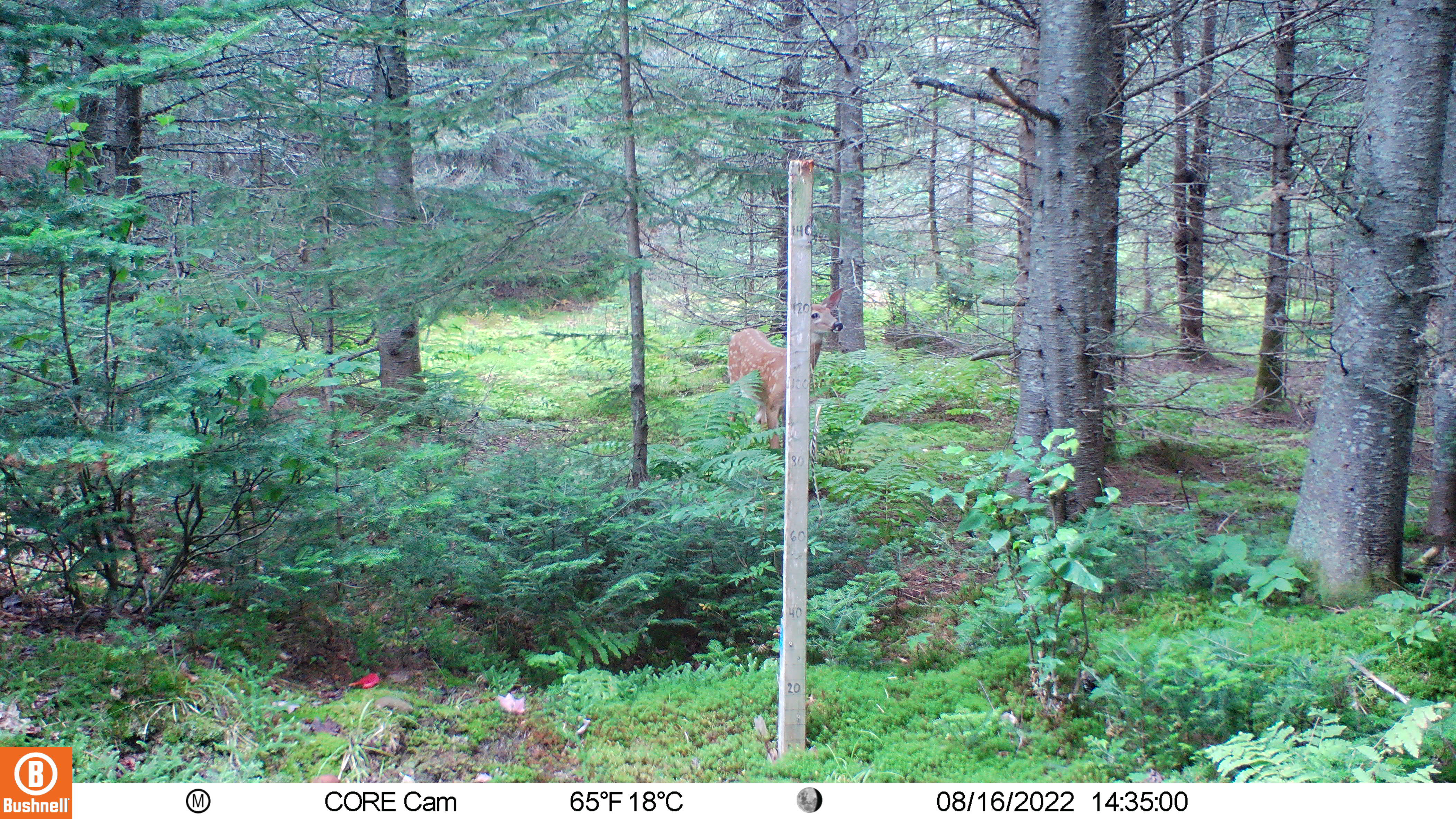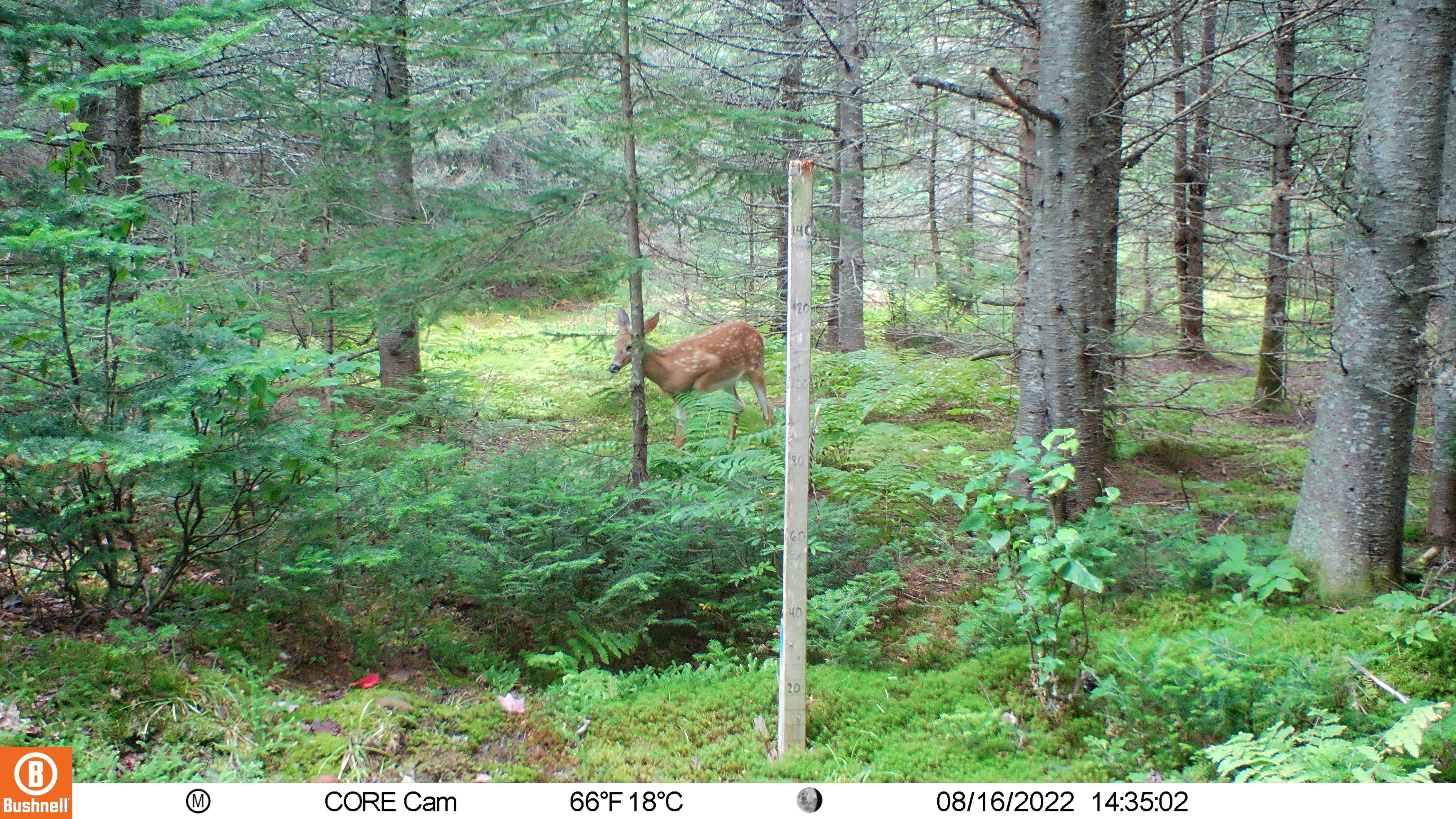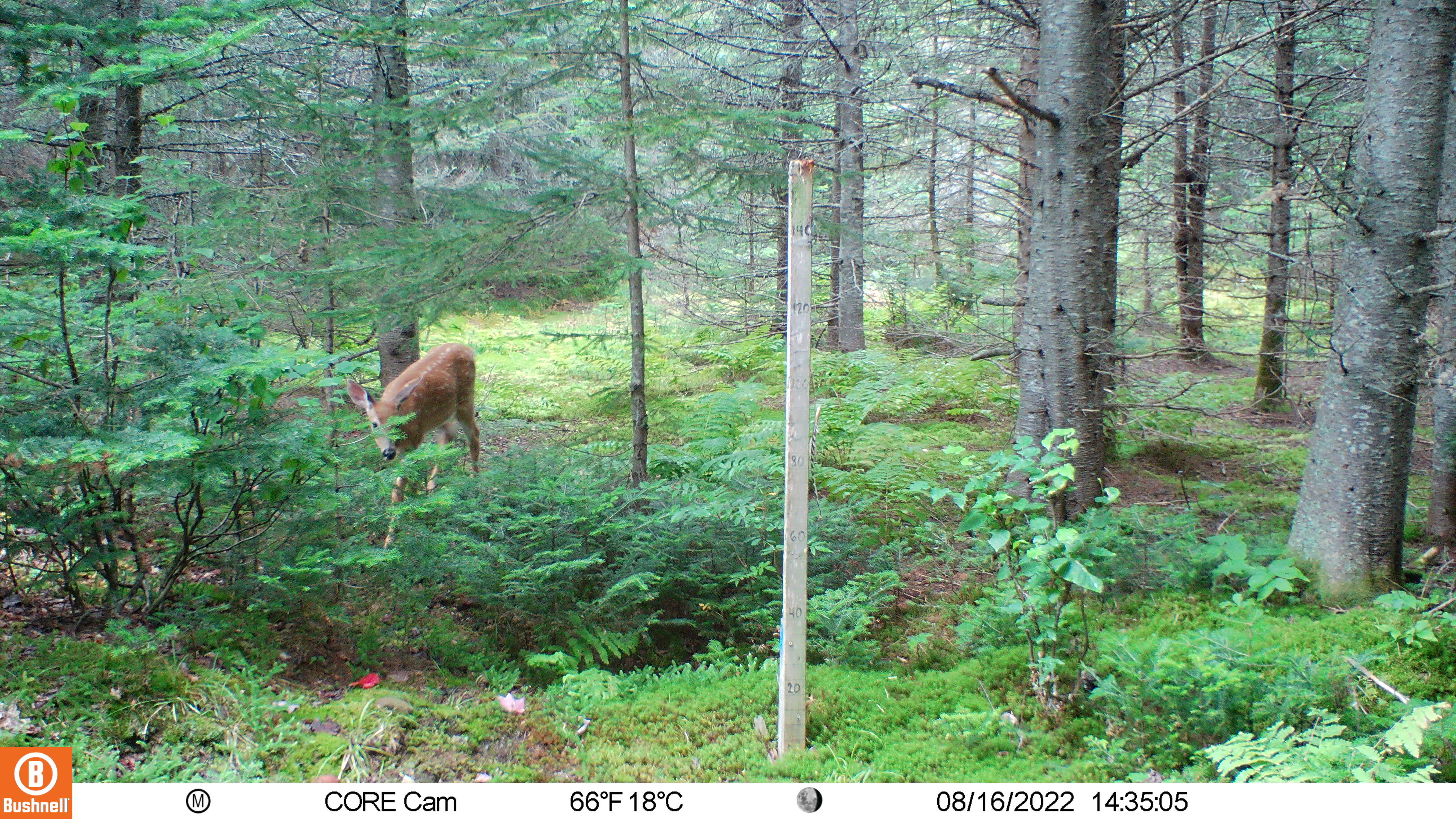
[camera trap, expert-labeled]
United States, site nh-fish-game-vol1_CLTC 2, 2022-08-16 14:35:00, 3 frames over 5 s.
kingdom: Animalia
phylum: Chordata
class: Mammalia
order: Artiodactyla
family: Cervidae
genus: Odocoileus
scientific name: Odocoileus virginianus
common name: white-tailed deer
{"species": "white-tailed deer (Odocoileus virginianus)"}